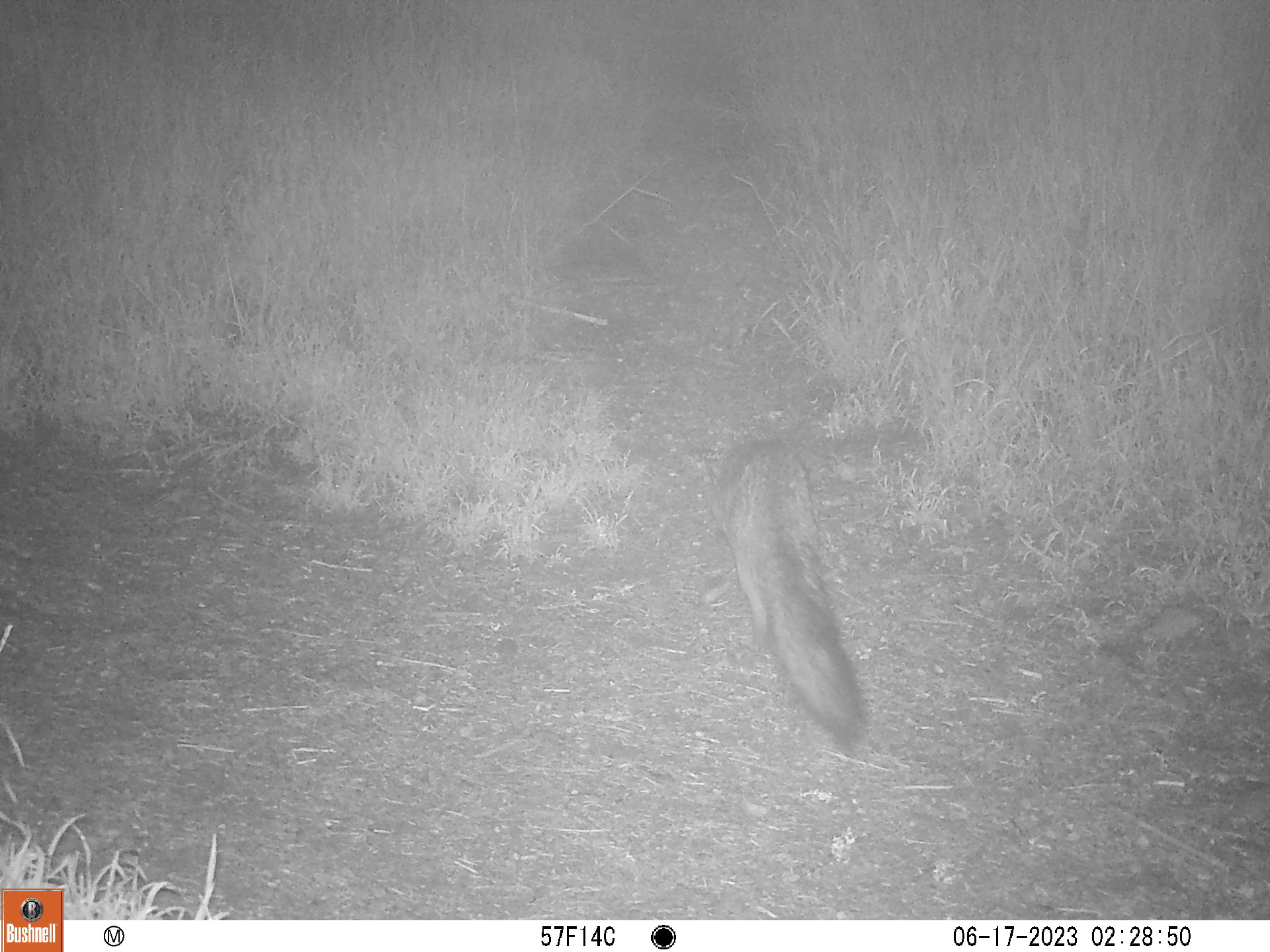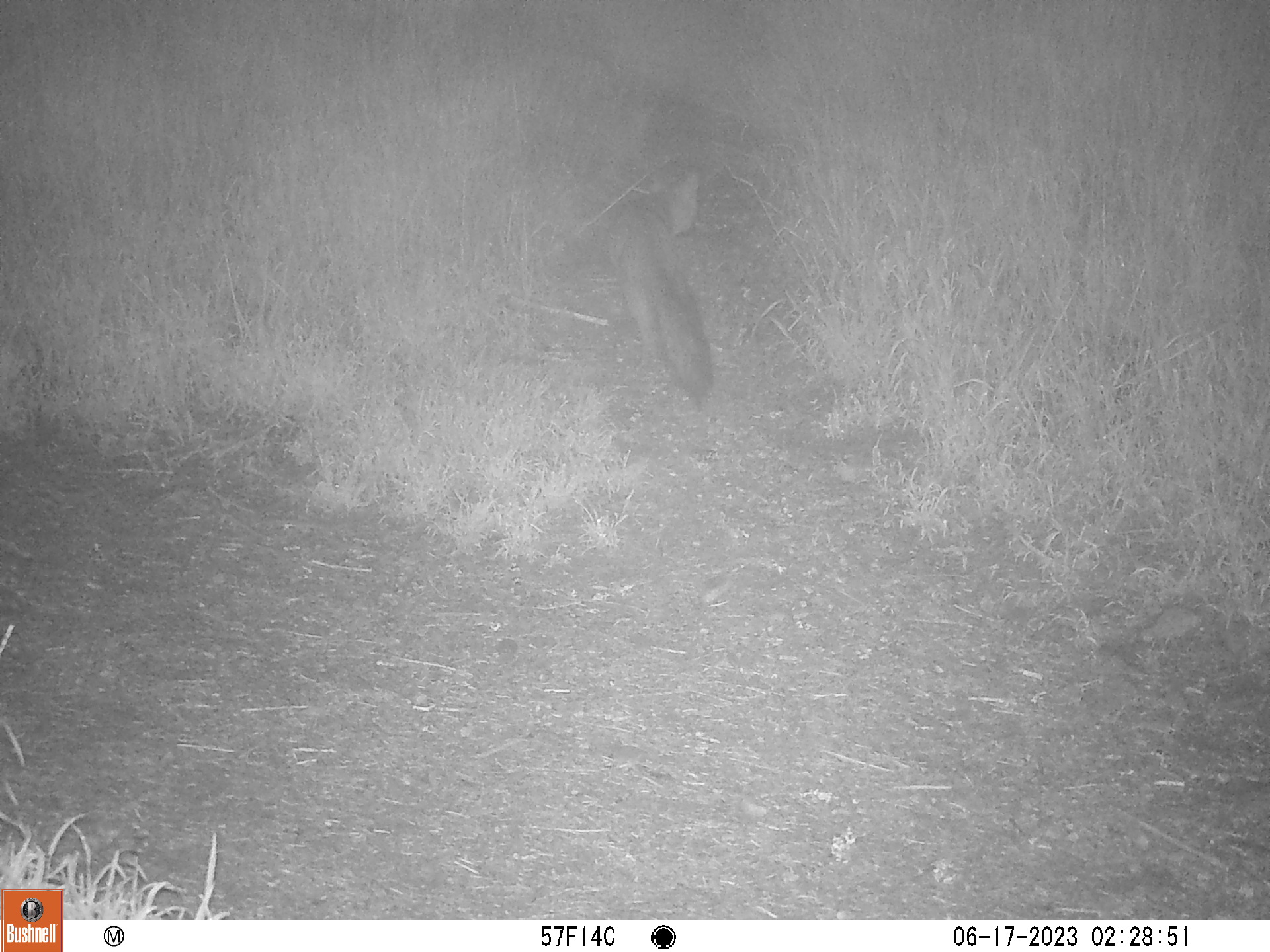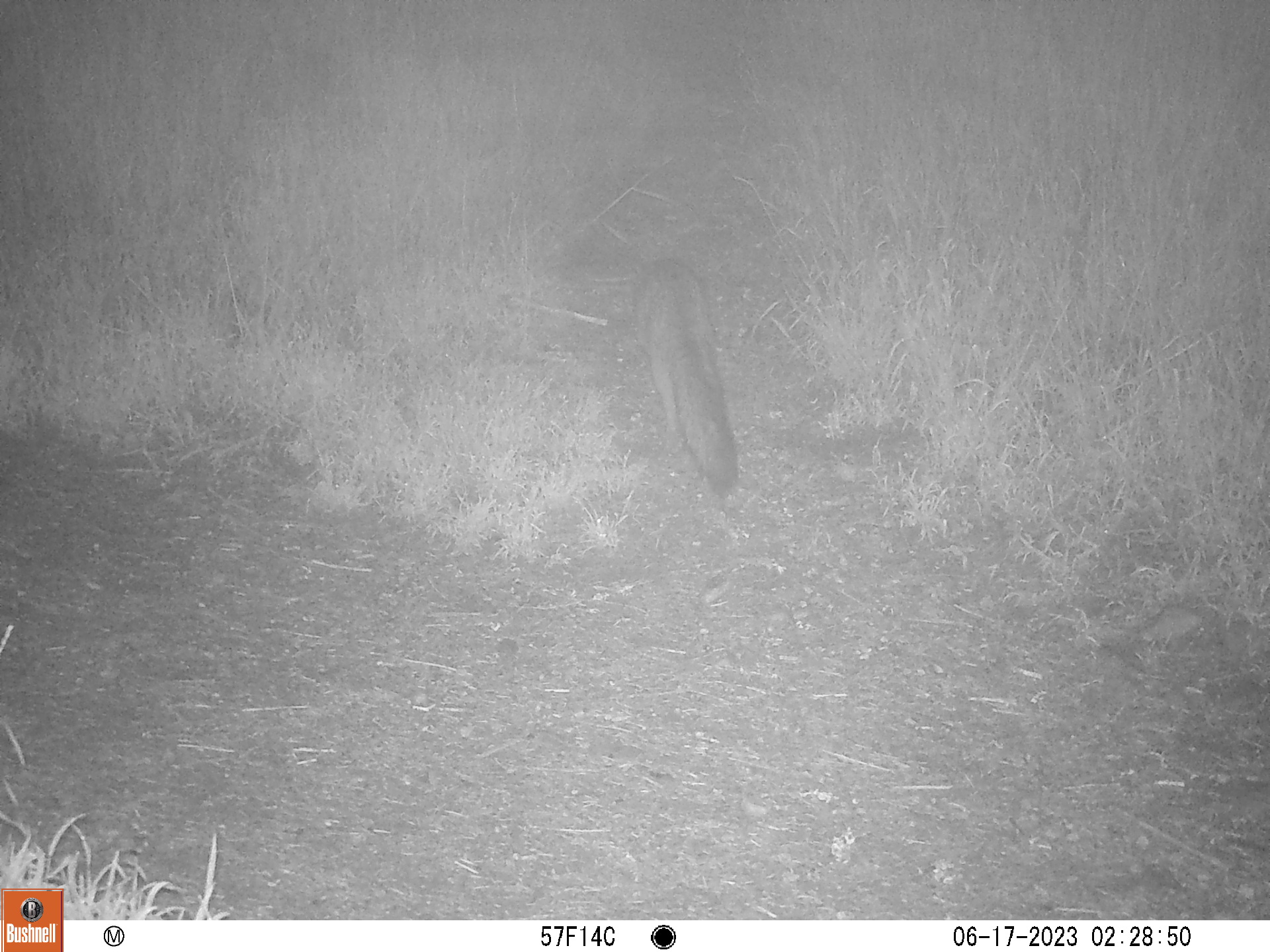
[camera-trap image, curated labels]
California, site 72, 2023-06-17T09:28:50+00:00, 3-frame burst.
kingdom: Animalia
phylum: Chordata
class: Mammalia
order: Carnivora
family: Canidae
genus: Urocyon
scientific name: Urocyon cinereoargenteus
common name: gray fox